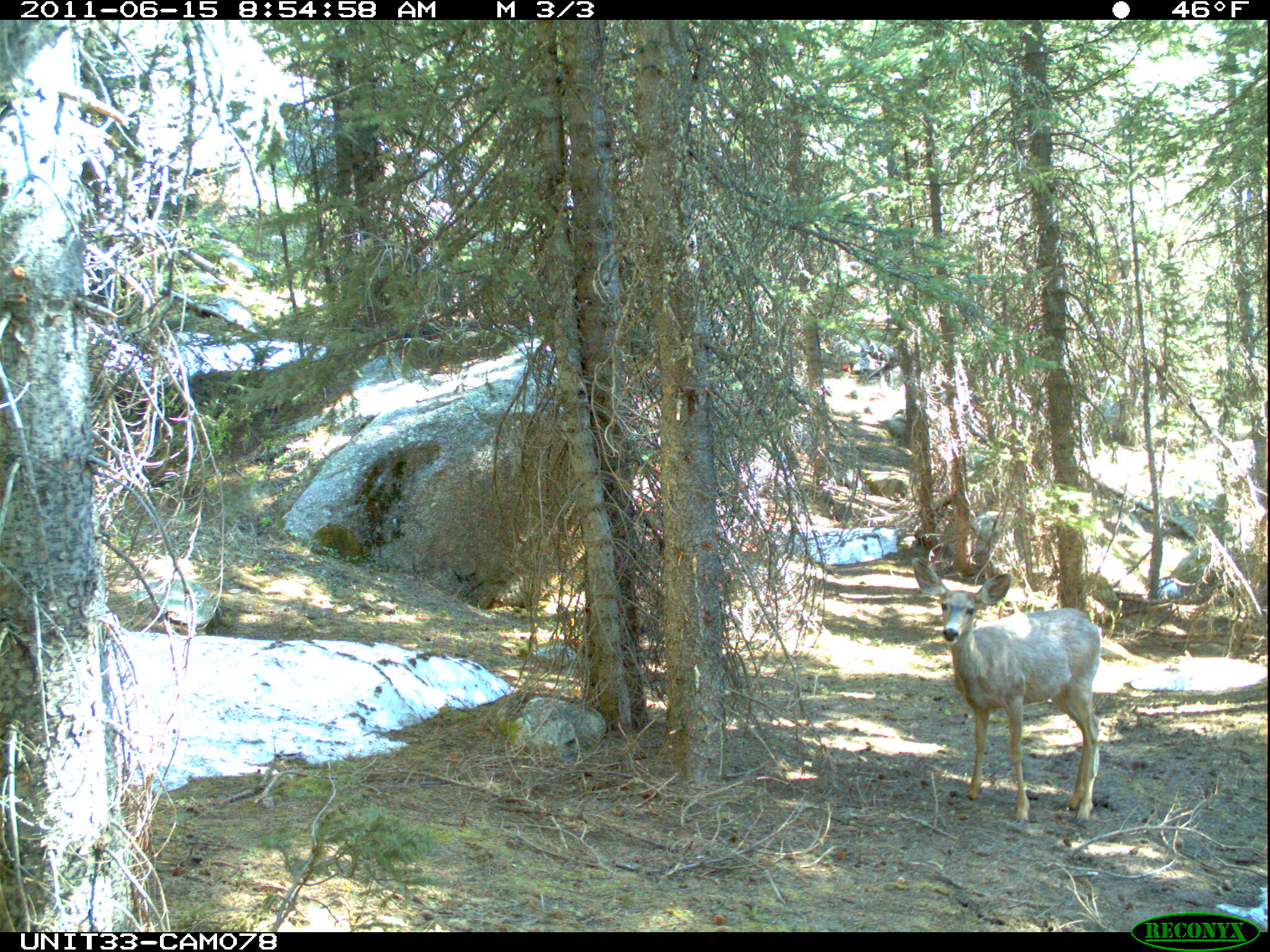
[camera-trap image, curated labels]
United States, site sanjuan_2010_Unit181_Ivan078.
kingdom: Animalia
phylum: Chordata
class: Mammalia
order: Artiodactyla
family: Cervidae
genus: Odocoileus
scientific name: Odocoileus hemionus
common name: mule deer